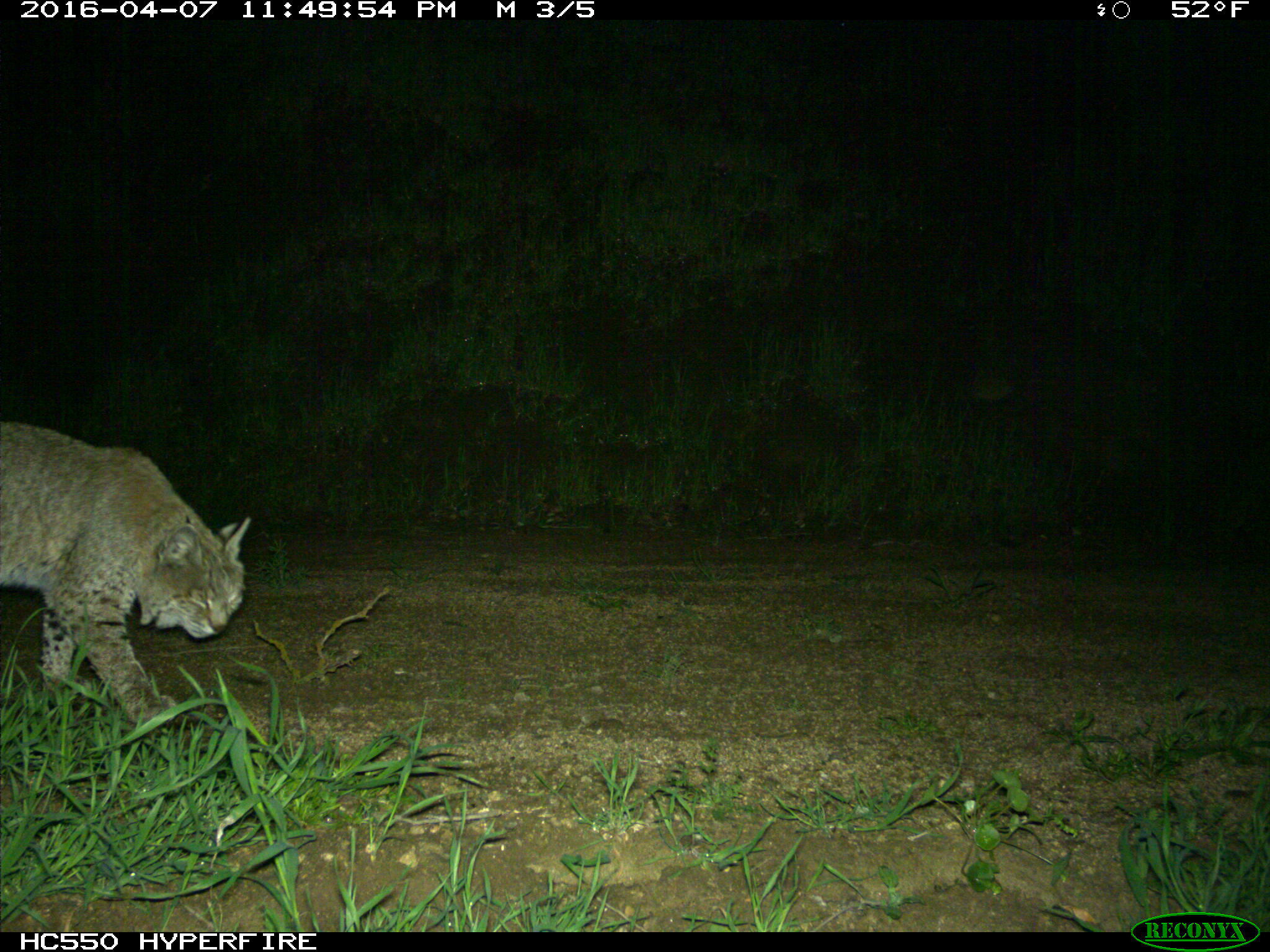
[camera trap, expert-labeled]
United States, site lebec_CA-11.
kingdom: Animalia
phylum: Chordata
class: Mammalia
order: Carnivora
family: Felidae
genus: Lynx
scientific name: Lynx rufus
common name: bobcat